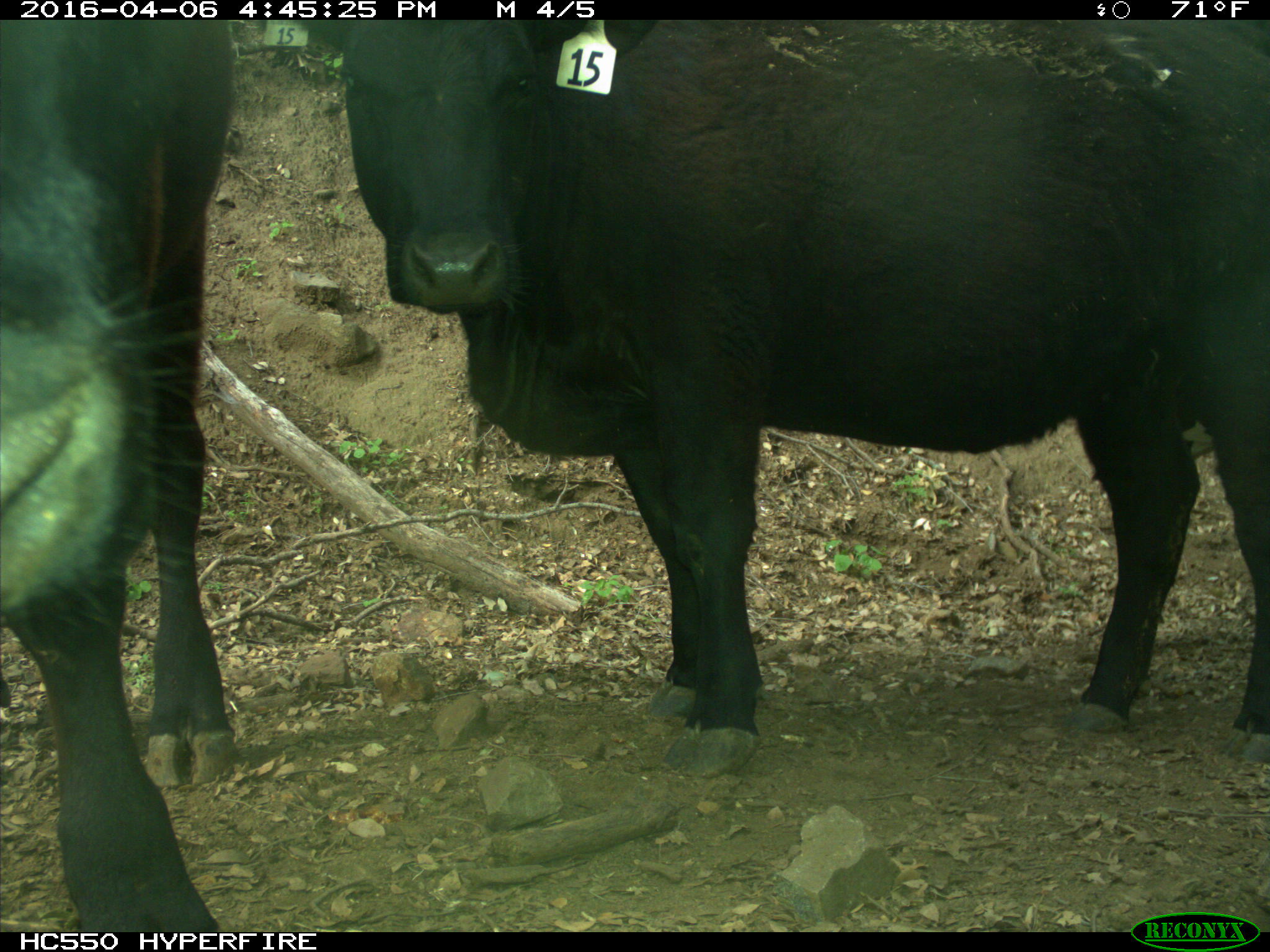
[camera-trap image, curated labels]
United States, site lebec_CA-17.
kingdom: Animalia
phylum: Chordata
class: Mammalia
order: Artiodactyla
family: Bovidae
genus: Bos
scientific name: Bos taurus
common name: domestic cow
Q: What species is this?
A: Bos taurus (domestic cow).